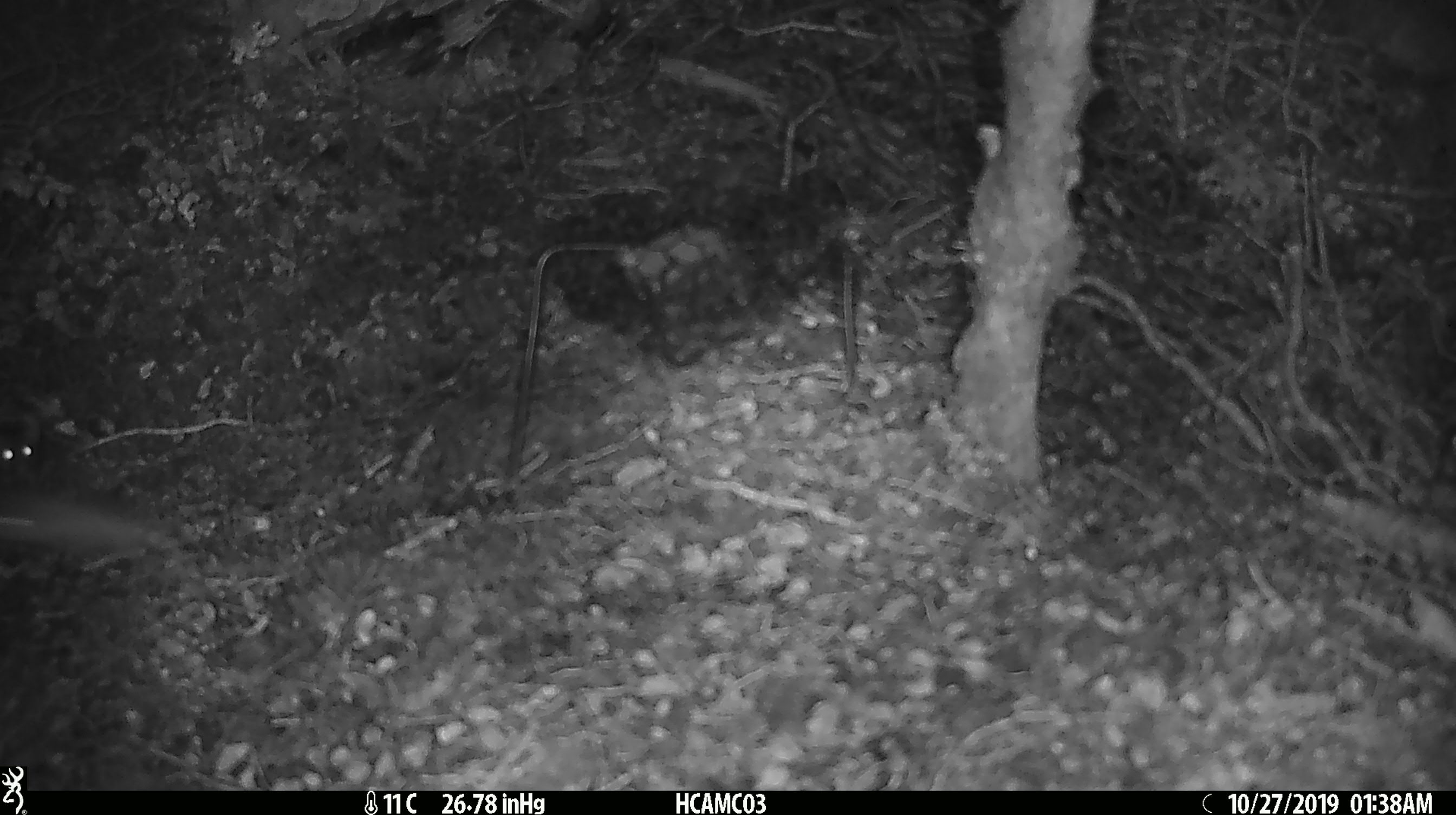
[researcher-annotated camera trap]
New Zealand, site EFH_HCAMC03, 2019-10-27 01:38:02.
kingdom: Animalia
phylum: Chordata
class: Mammalia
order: Rodentia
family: Muridae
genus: Mus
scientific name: Mus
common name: mouse